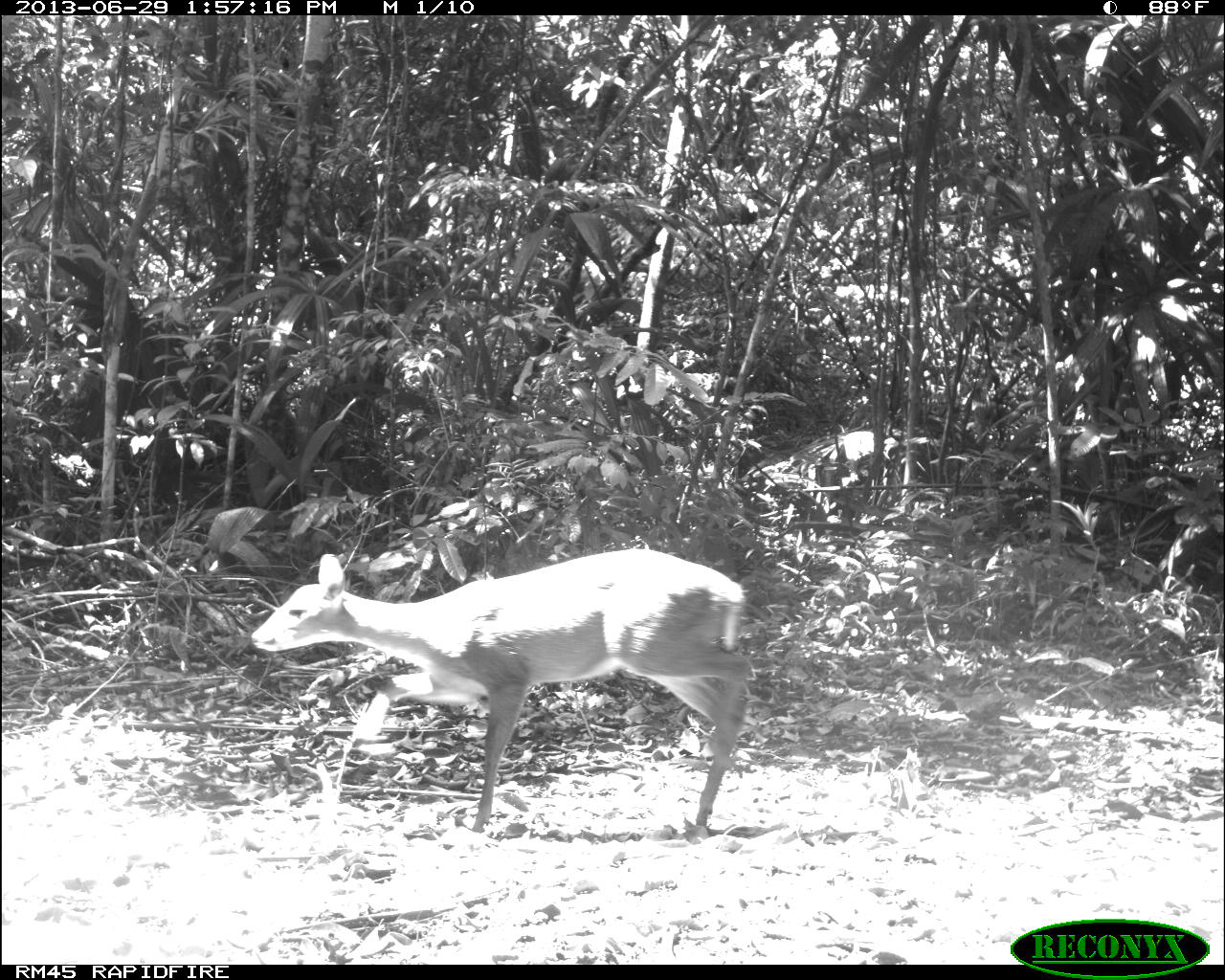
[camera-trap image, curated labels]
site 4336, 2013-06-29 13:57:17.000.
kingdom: Animalia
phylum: Chordata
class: Mammalia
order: Artiodactyla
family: Cervidae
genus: Mazama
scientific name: Mazama temama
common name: central american red brocket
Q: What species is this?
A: Mazama temama (central american red brocket).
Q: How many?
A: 1.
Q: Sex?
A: Female.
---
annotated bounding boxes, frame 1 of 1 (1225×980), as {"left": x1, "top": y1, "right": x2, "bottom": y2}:
mazama temama: {"left": 247, "top": 544, "right": 755, "bottom": 830}